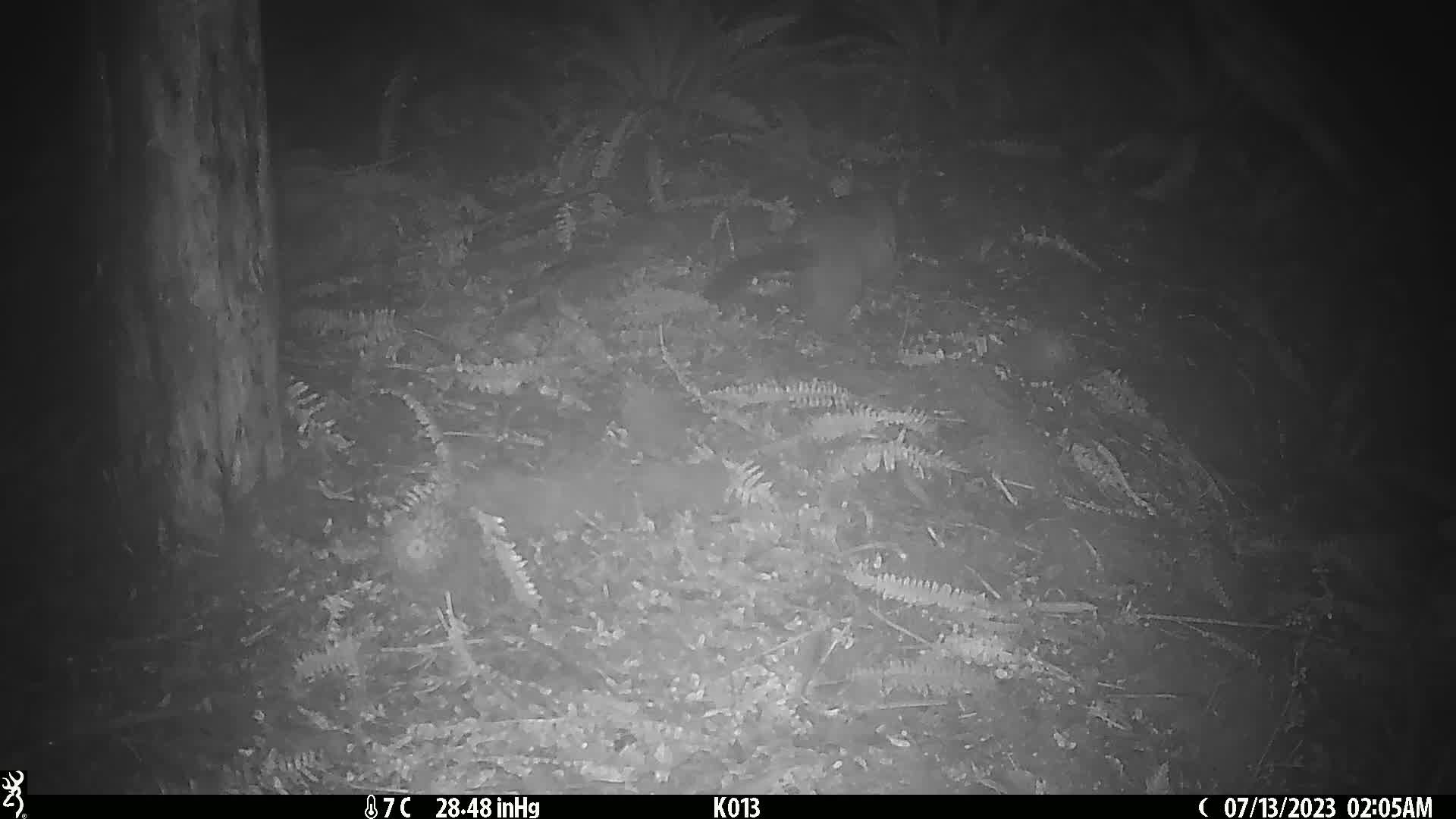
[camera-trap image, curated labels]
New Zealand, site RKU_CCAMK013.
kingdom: Animalia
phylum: Chordata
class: Mammalia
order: Diprotodontia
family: Phalangeridae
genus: Trichosurus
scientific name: Trichosurus vulpecula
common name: common brushtail possum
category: possum